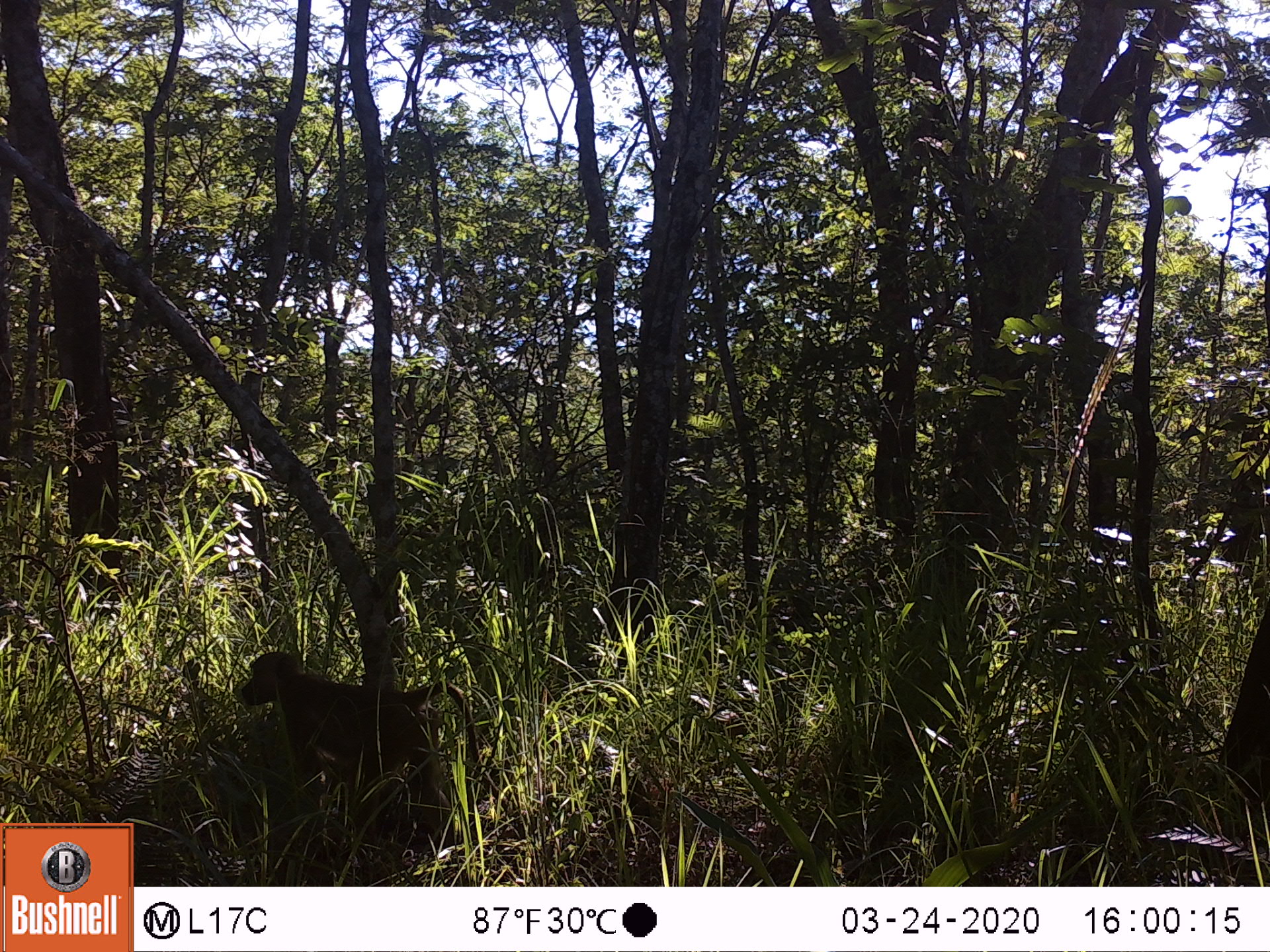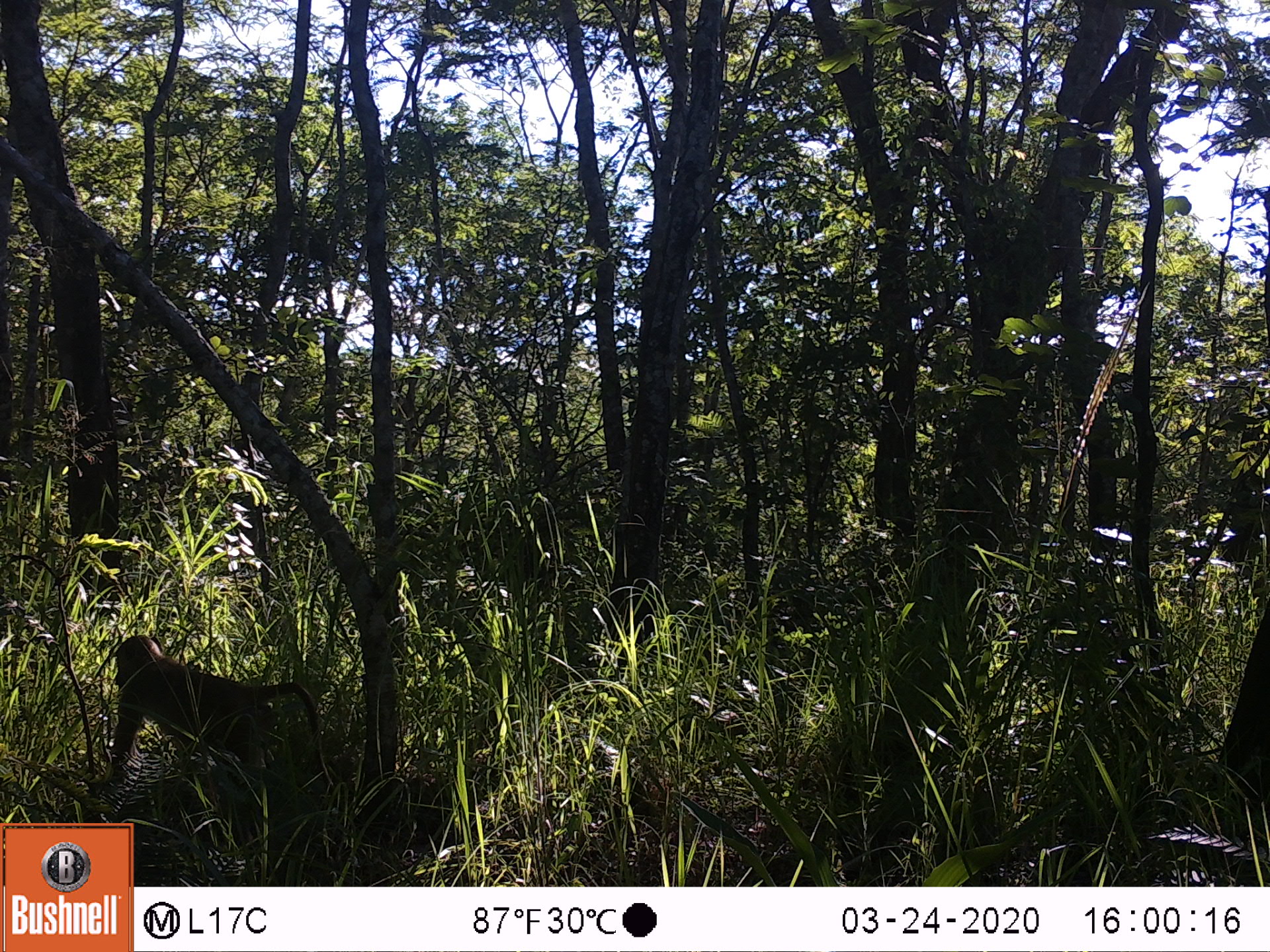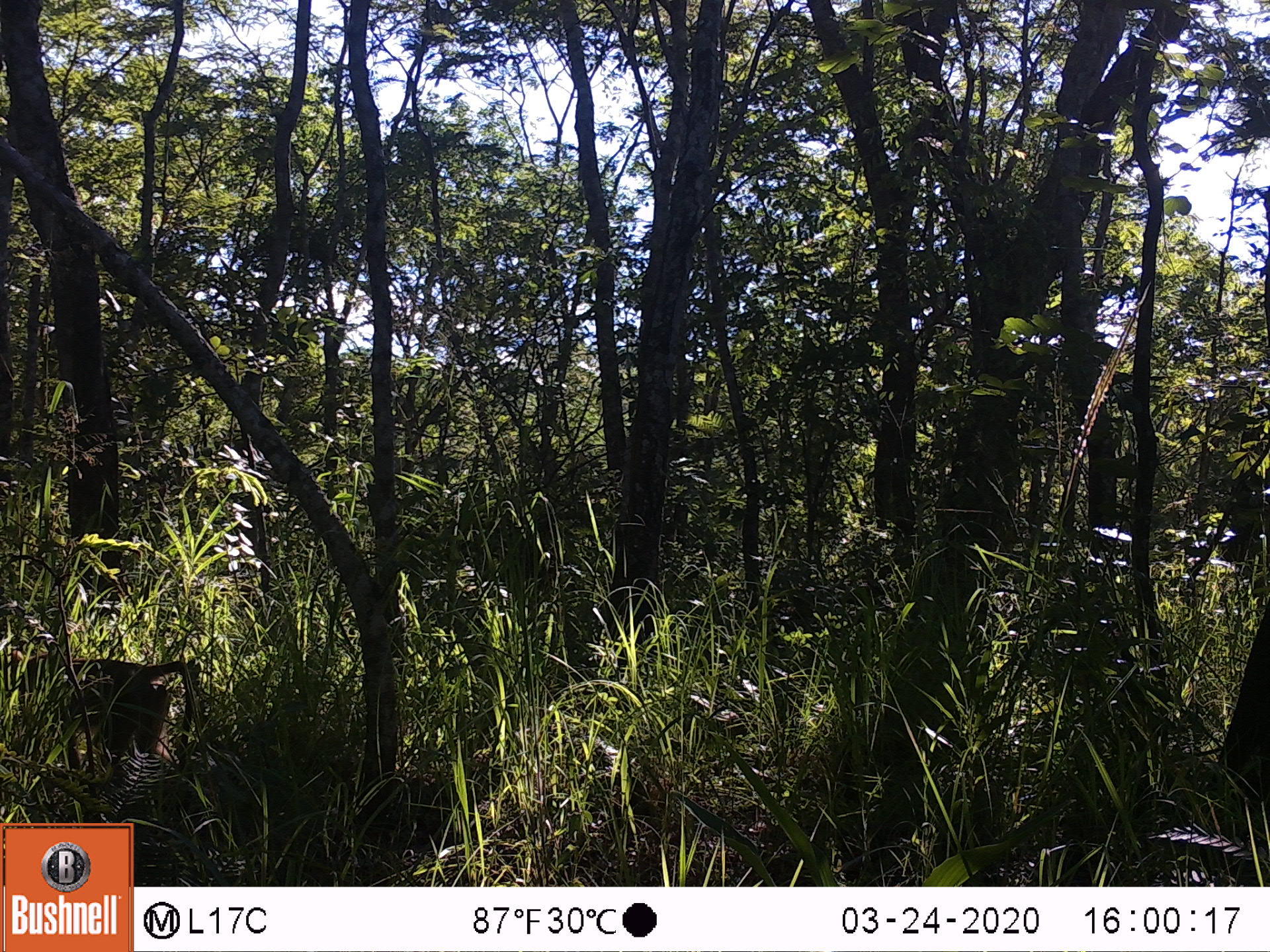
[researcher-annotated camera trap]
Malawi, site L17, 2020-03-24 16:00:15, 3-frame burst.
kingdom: Animalia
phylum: Chordata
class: Mammalia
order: Primates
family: Cercopithecidae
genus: Papio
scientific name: Papio cynocephalus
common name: yellow baboon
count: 1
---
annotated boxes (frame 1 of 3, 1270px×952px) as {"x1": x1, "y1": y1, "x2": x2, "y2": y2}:
yellow baboon: {"x1": 232, "y1": 648, "x2": 525, "y2": 843}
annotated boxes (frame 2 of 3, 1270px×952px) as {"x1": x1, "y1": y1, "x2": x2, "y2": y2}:
yellow baboon: {"x1": 94, "y1": 631, "x2": 325, "y2": 809}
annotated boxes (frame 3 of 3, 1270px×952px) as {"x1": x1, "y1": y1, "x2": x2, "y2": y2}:
yellow baboon: {"x1": 0, "y1": 643, "x2": 202, "y2": 792}